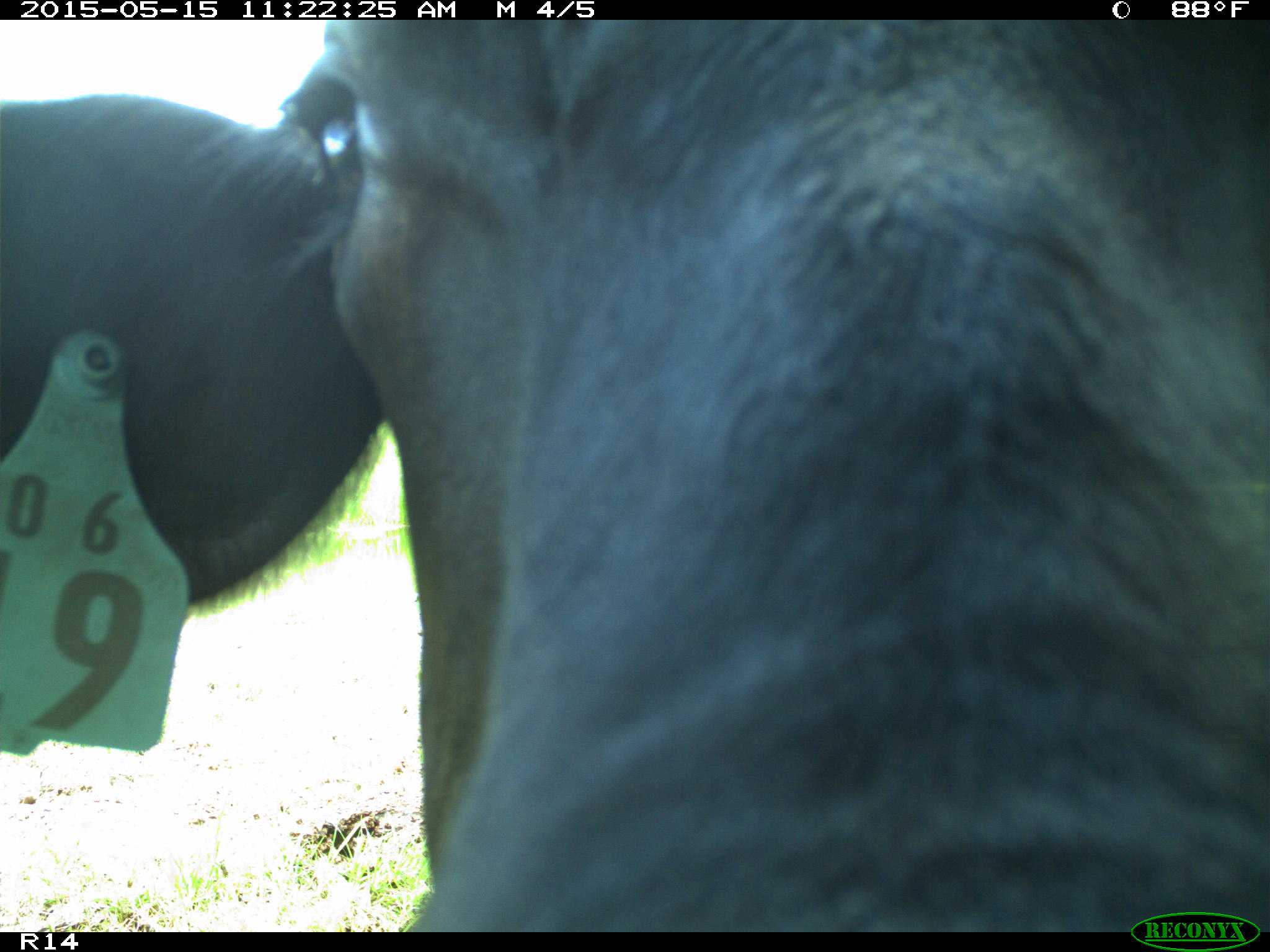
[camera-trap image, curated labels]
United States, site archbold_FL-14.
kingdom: Animalia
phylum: Chordata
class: Mammalia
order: Artiodactyla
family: Bovidae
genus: Bos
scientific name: Bos taurus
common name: domestic cow